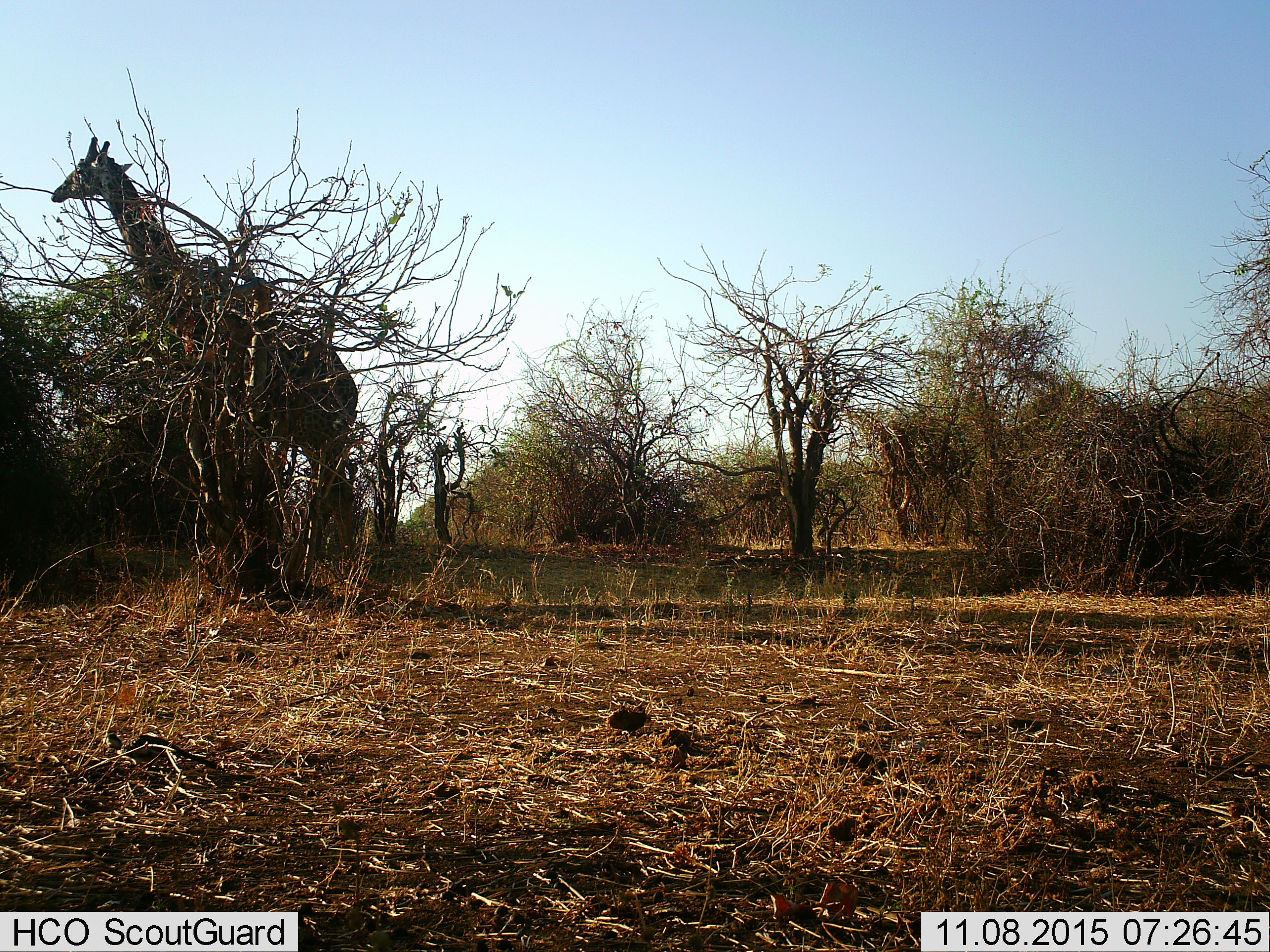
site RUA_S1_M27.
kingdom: Animalia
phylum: Chordata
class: Mammalia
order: Artiodactyla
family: Giraffidae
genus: Giraffa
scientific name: Giraffa camelopardalis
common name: giraffe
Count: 1.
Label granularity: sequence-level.